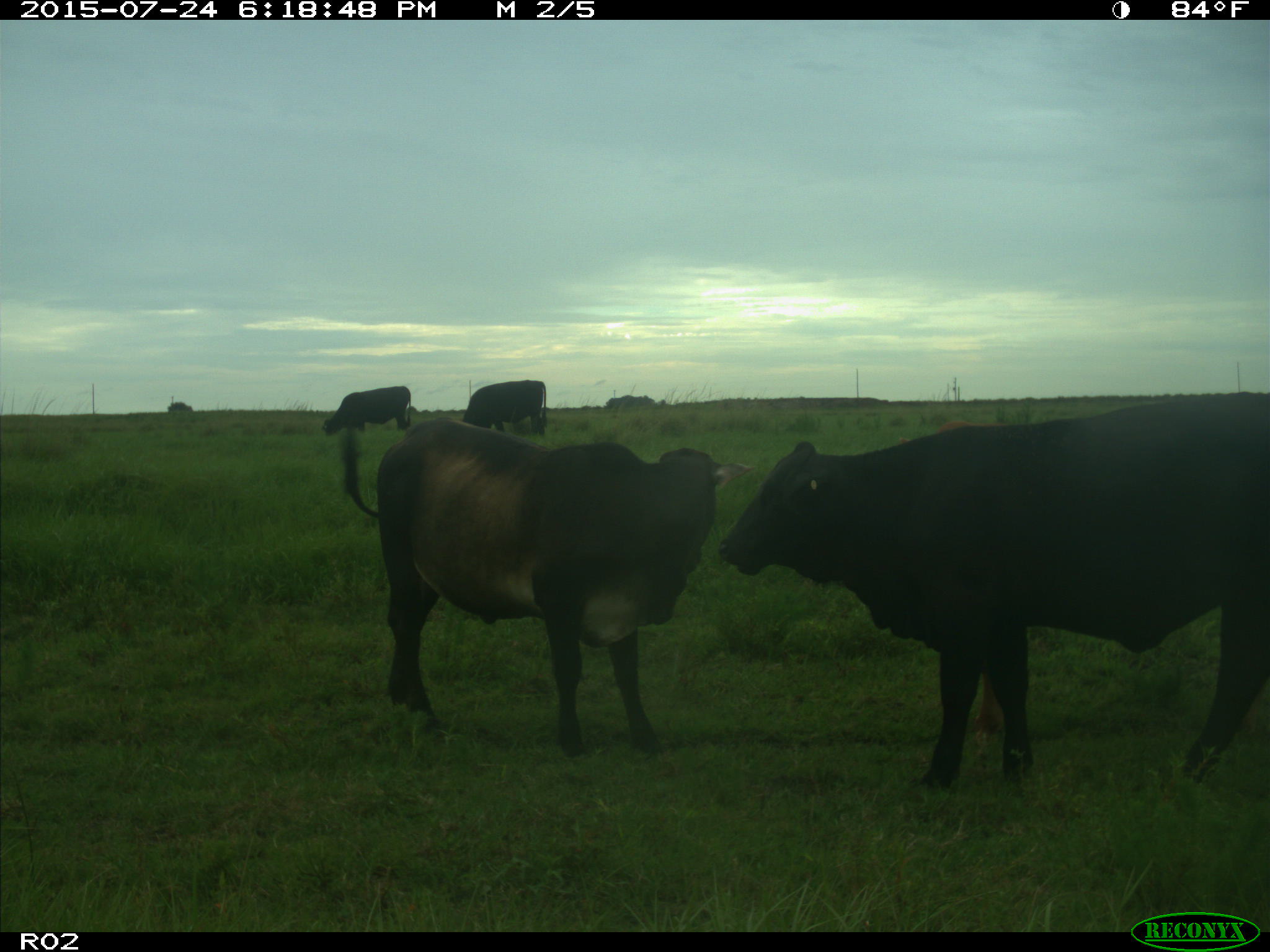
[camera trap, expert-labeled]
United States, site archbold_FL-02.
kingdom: Animalia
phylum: Chordata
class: Mammalia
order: Artiodactyla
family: Bovidae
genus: Bos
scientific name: Bos taurus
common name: domestic cow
Bos taurus (domestic cow).